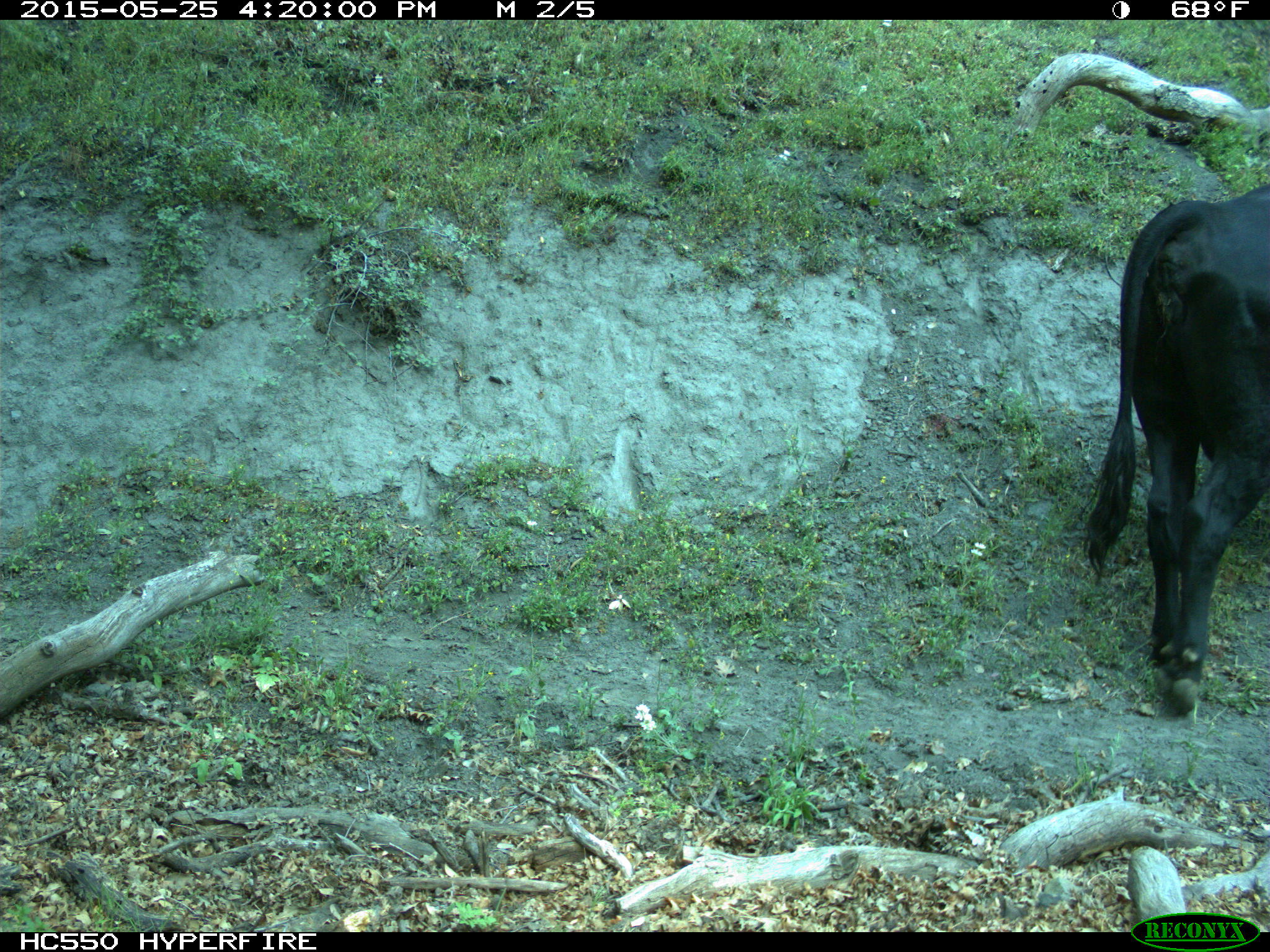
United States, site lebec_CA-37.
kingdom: Animalia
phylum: Chordata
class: Mammalia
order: Artiodactyla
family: Bovidae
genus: Bos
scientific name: Bos taurus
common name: domestic cow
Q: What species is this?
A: Bos taurus (domestic cow).